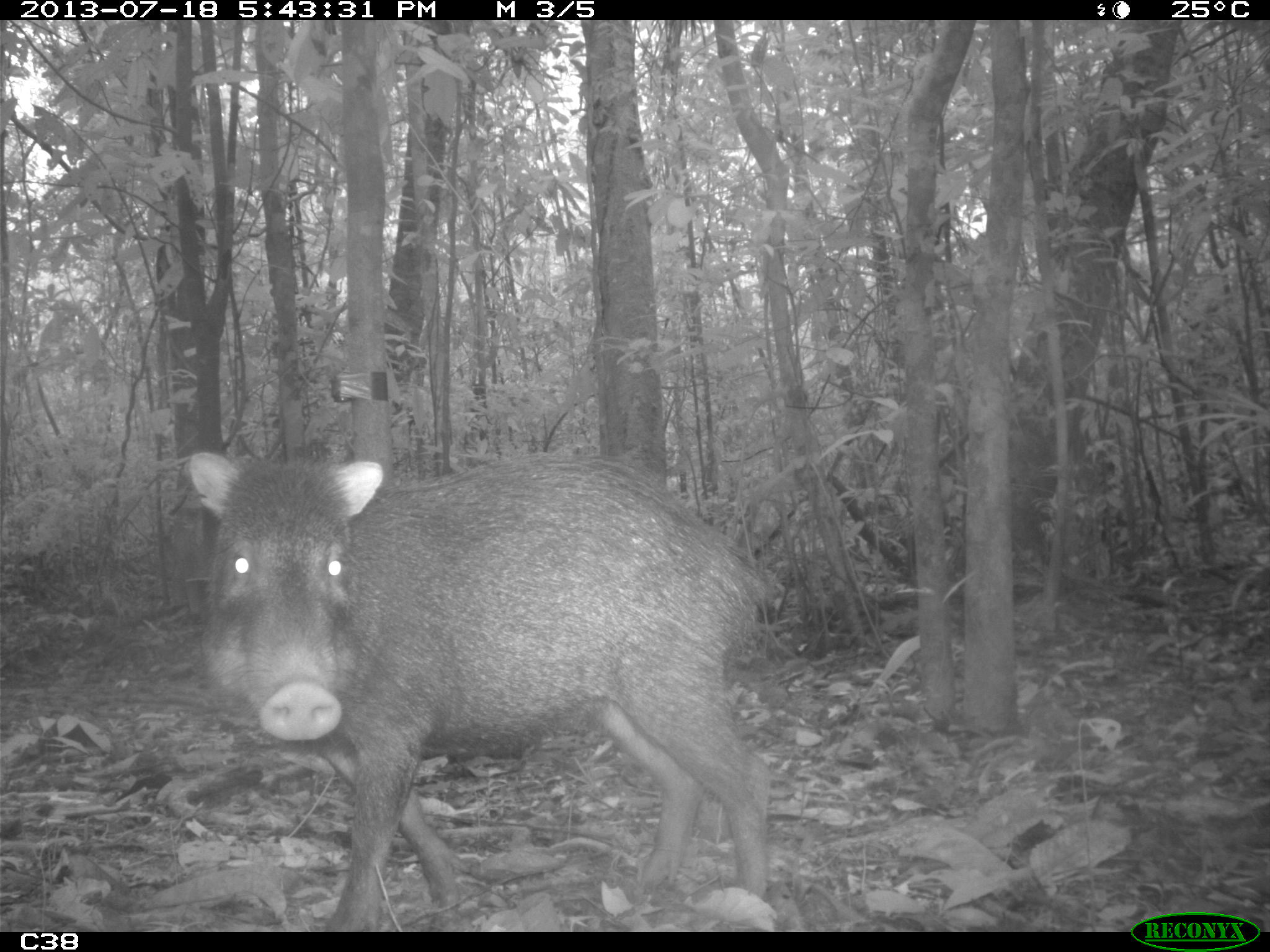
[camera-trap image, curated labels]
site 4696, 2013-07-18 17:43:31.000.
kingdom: Animalia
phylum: Chordata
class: Mammalia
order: Artiodactyla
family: Tayassuidae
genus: Tayassu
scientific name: Tayassu pecari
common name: white-lipped peccary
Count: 3.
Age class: adult.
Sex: male.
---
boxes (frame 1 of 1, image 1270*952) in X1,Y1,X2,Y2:
tayassu pecari: 185,445,782,932